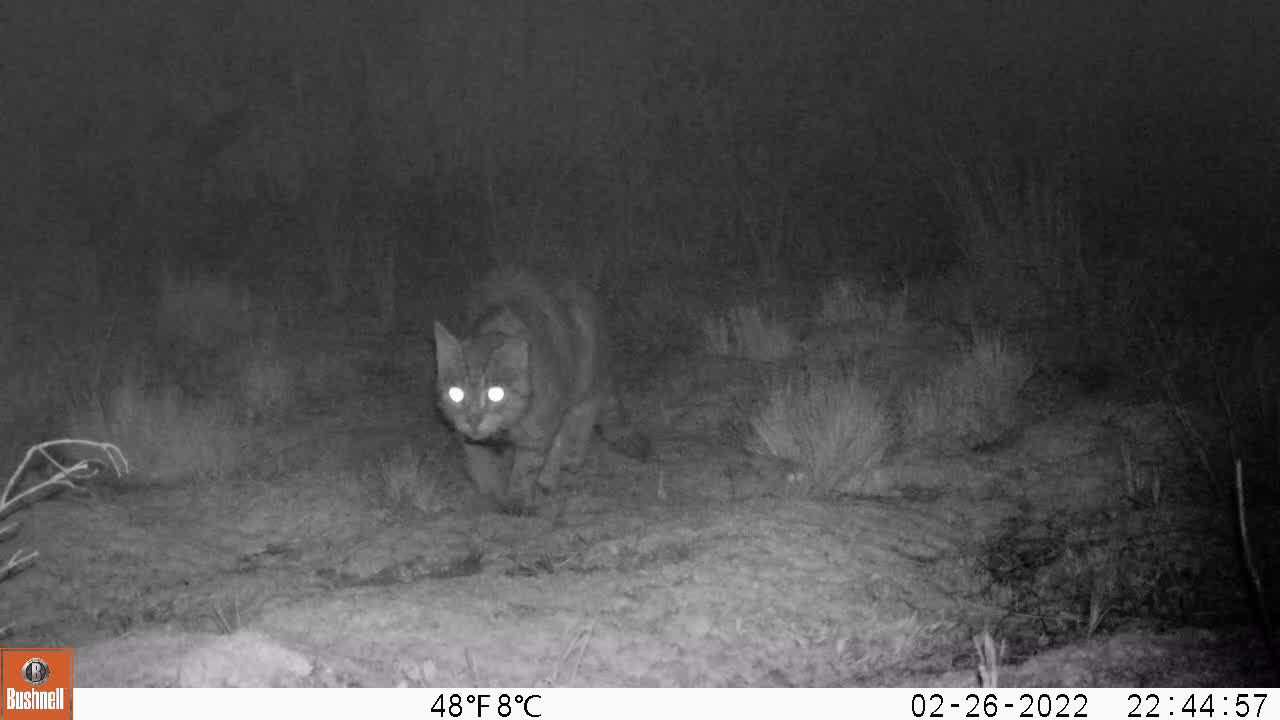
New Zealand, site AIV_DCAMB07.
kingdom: Animalia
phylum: Chordata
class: Mammalia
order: Carnivora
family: Felidae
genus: Felis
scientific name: Felis catus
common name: domestic cat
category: cat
Cat (domestic cat) (Felis catus).